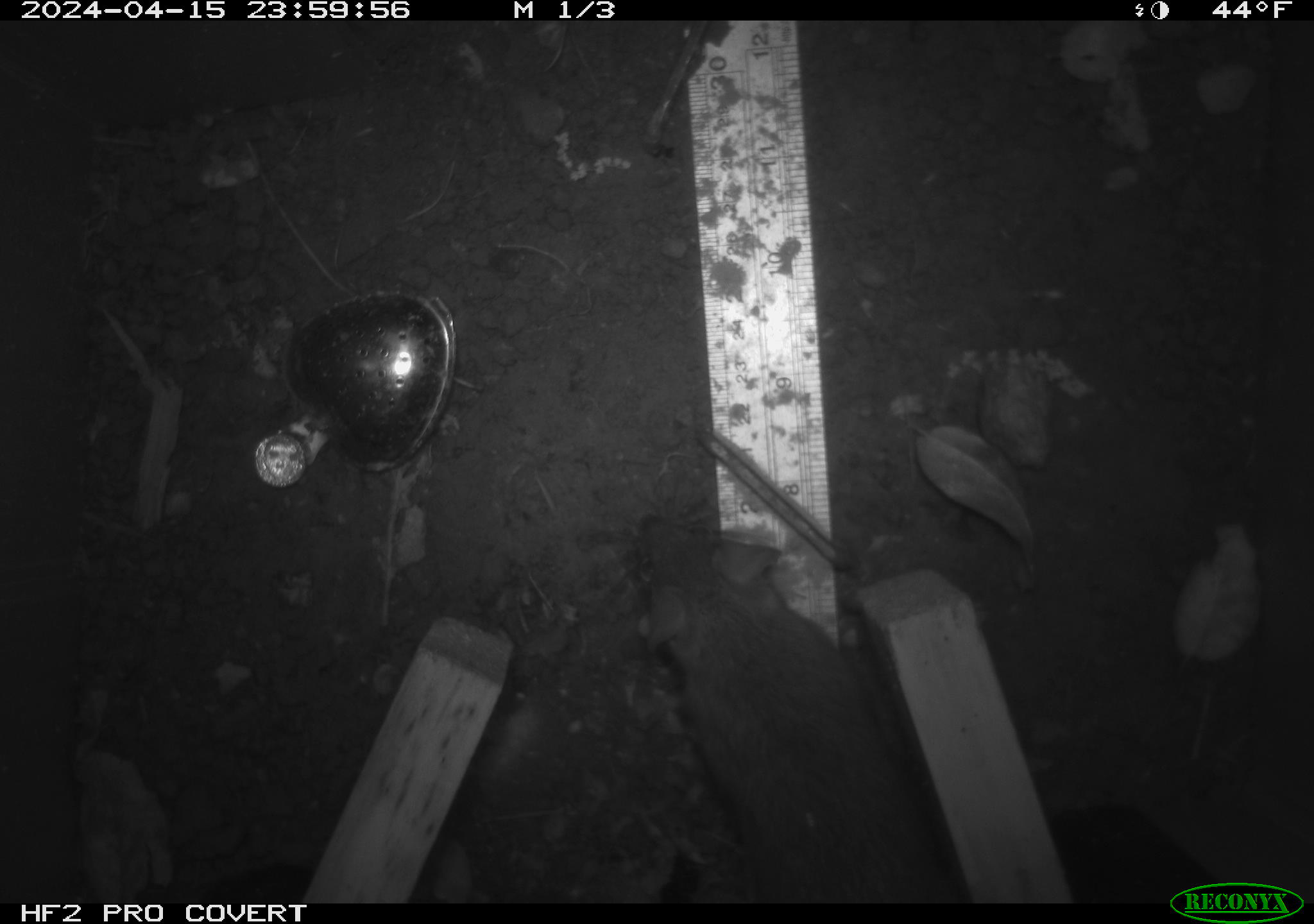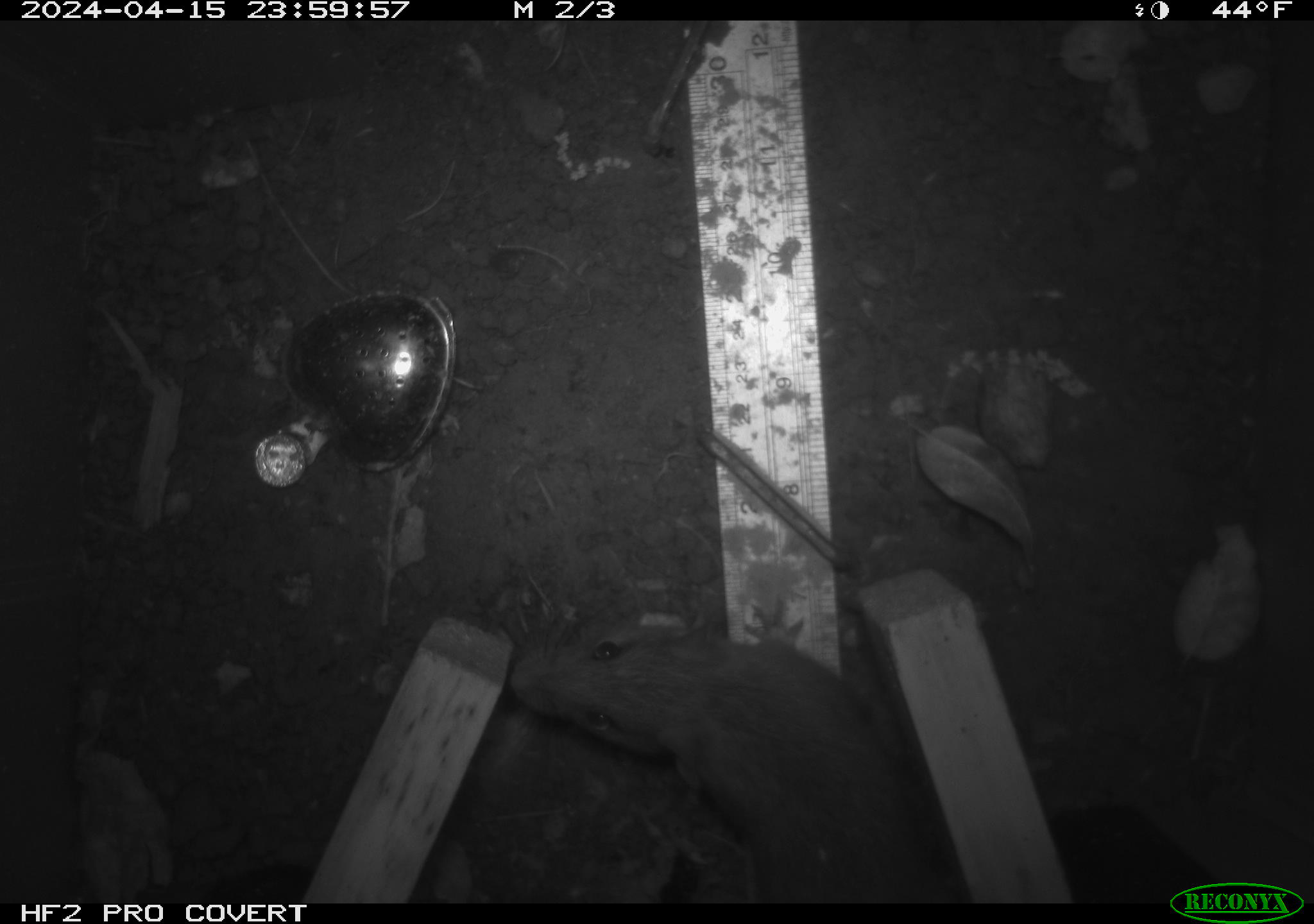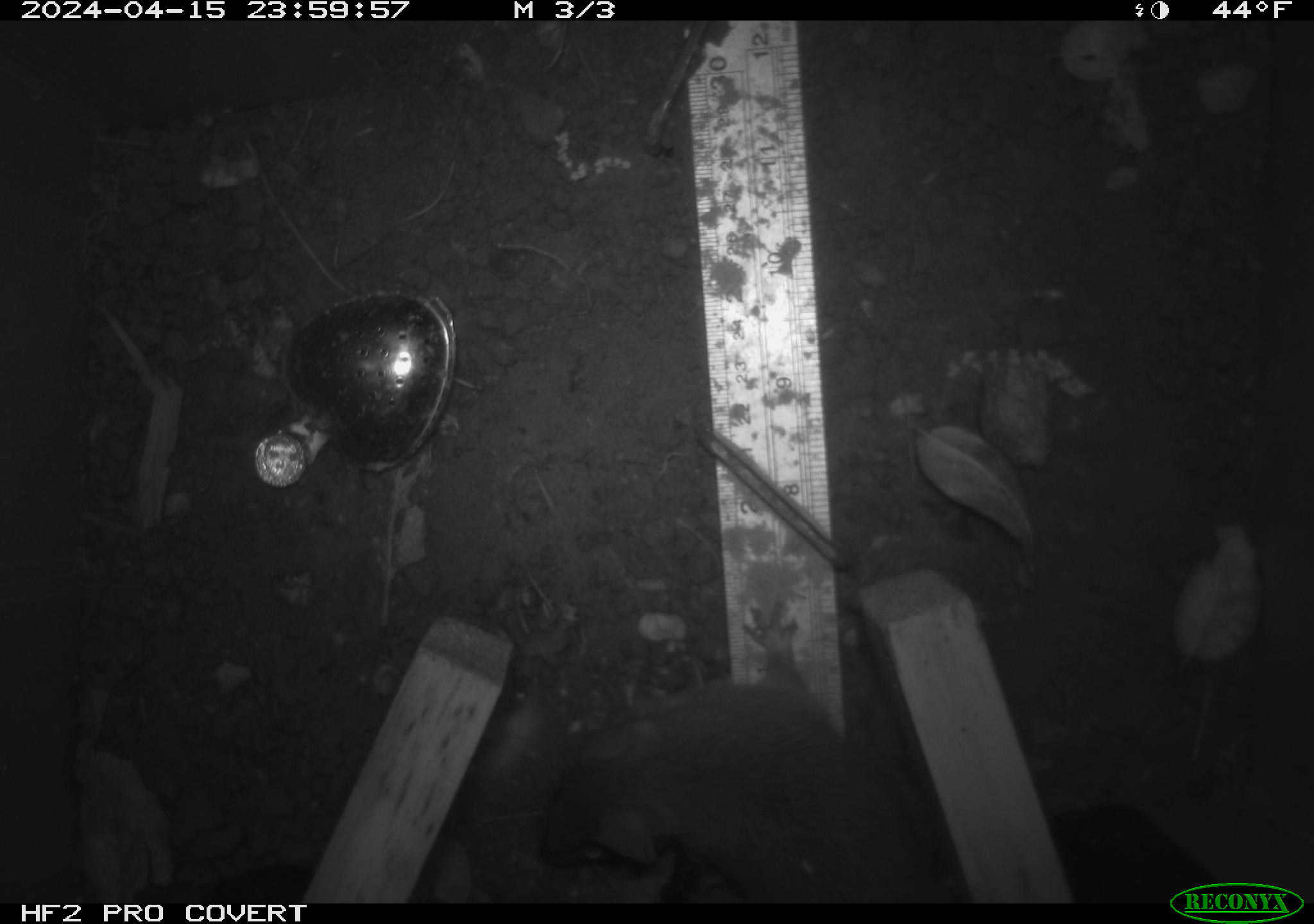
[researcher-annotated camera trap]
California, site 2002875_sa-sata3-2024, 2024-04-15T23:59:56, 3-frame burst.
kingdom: Animalia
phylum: Chordata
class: Mammalia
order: Rodentia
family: Muridae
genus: Rattus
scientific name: Rattus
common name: rat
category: rattus species